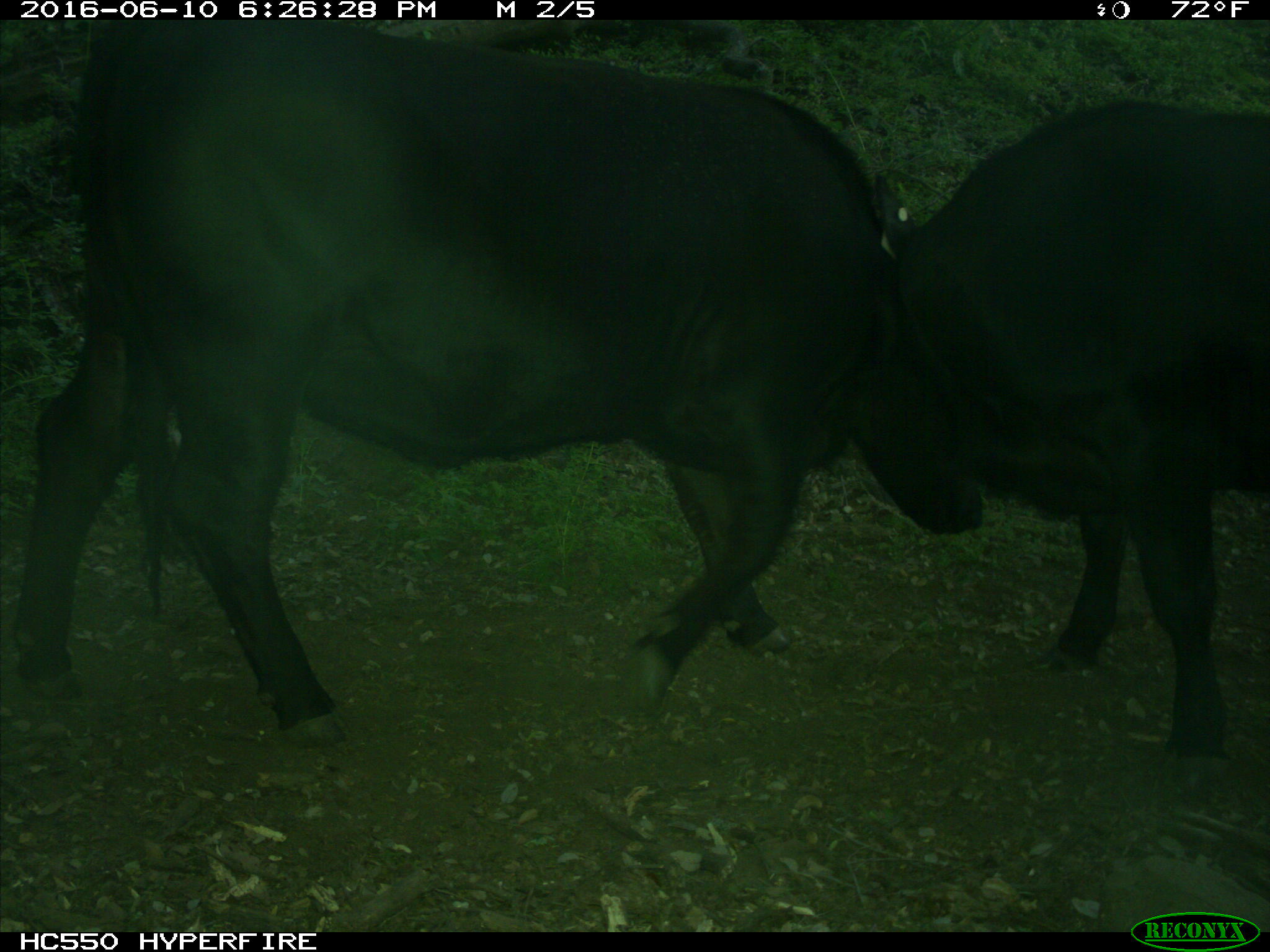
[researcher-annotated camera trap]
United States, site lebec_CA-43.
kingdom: Animalia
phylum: Chordata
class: Mammalia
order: Artiodactyla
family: Bovidae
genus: Bos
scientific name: Bos taurus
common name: domestic cow